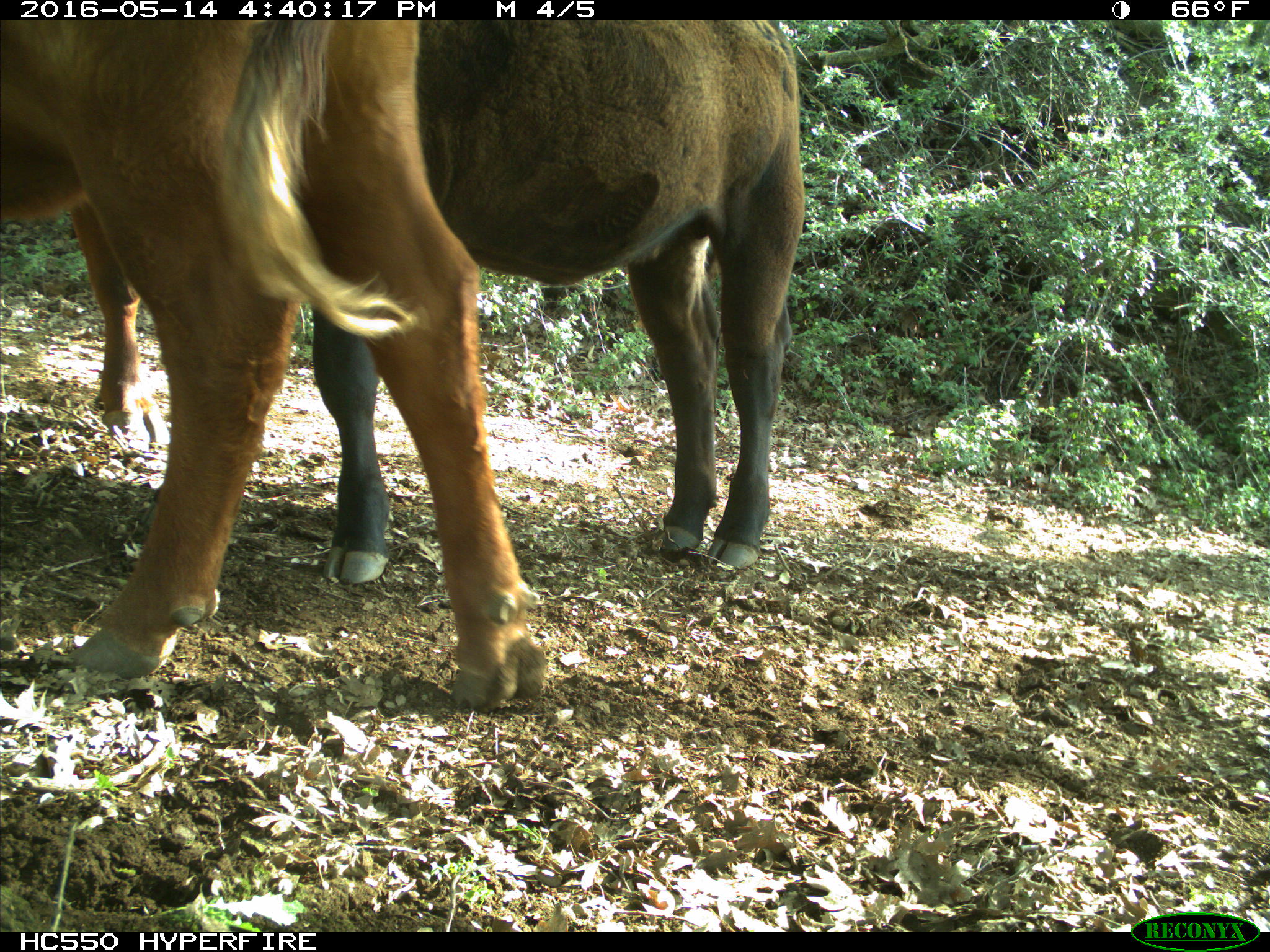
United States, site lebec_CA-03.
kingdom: Animalia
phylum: Chordata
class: Mammalia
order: Artiodactyla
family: Bovidae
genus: Bos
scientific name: Bos taurus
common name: domestic cow